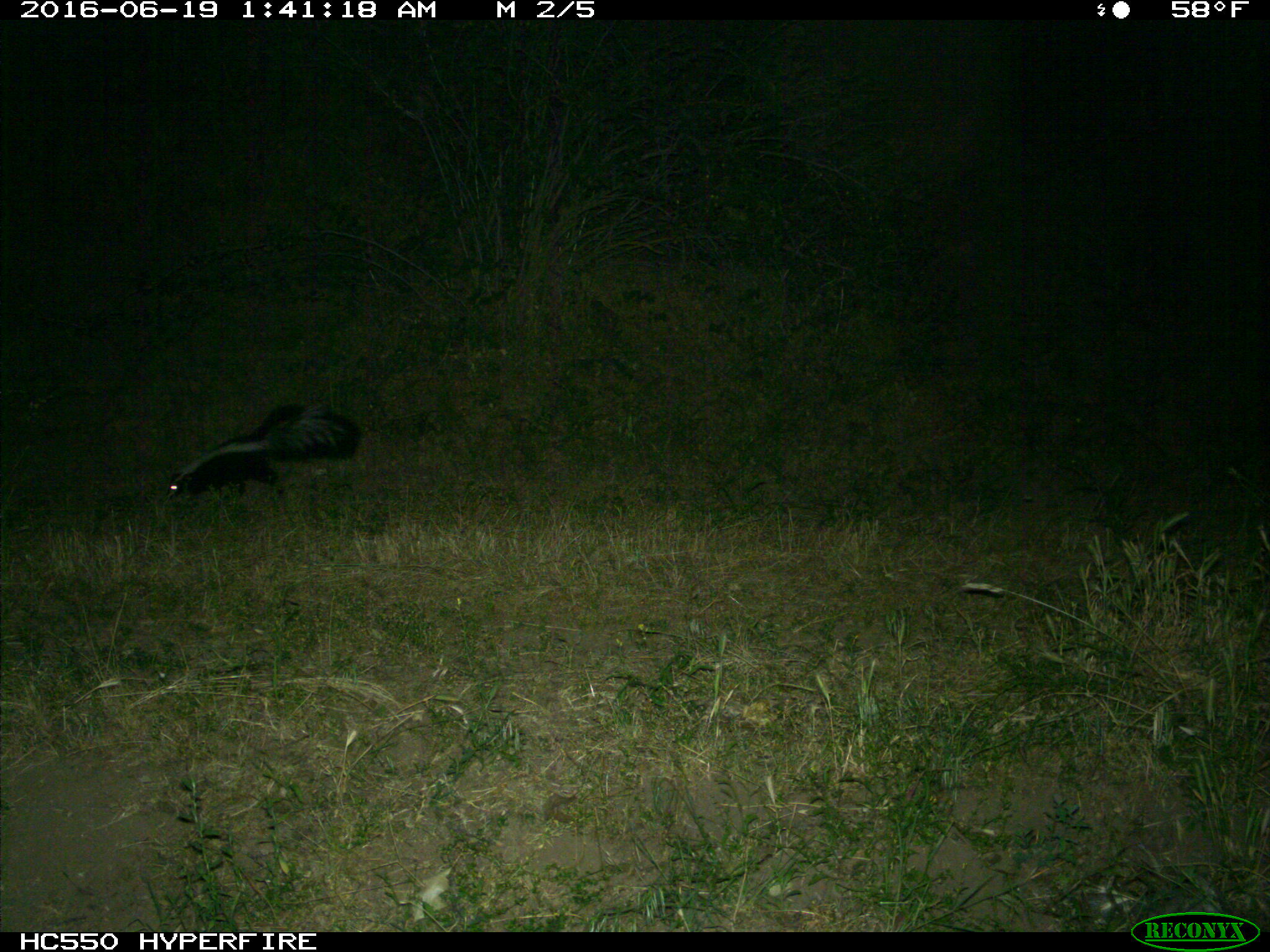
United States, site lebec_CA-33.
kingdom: Animalia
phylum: Chordata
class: Mammalia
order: Carnivora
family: Mephitidae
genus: Mephitis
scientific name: Mephitis mephitis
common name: striped skunk